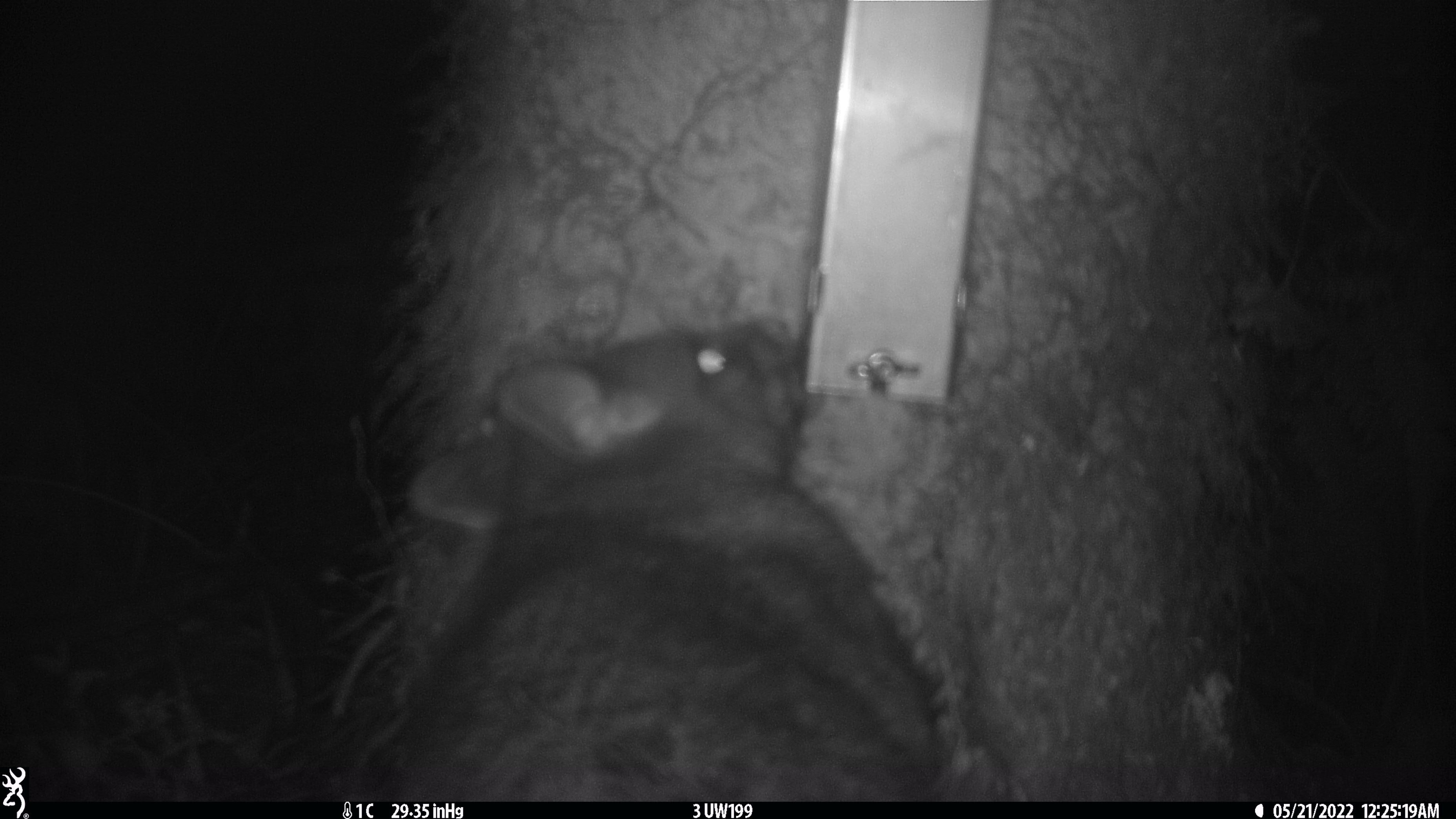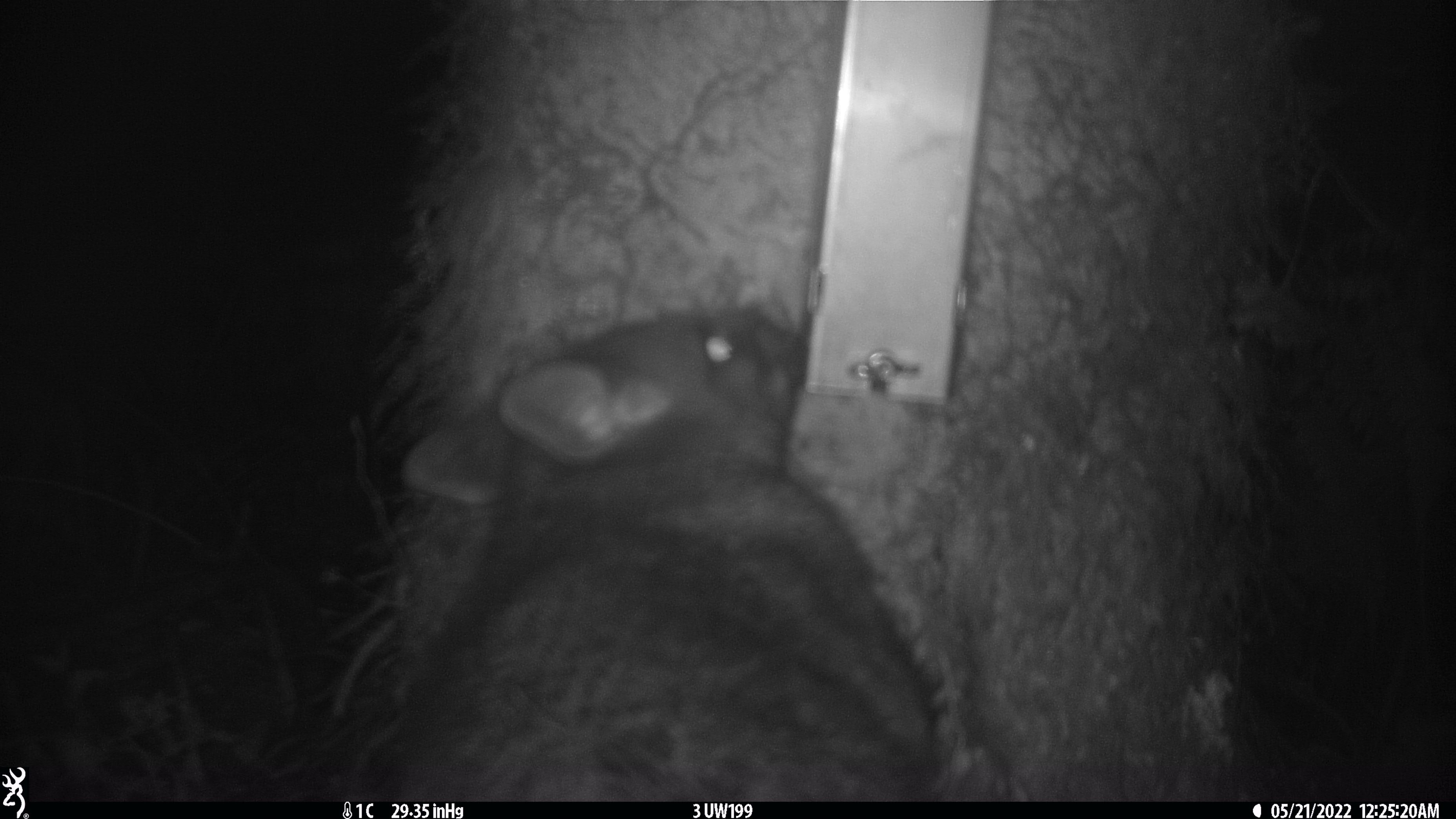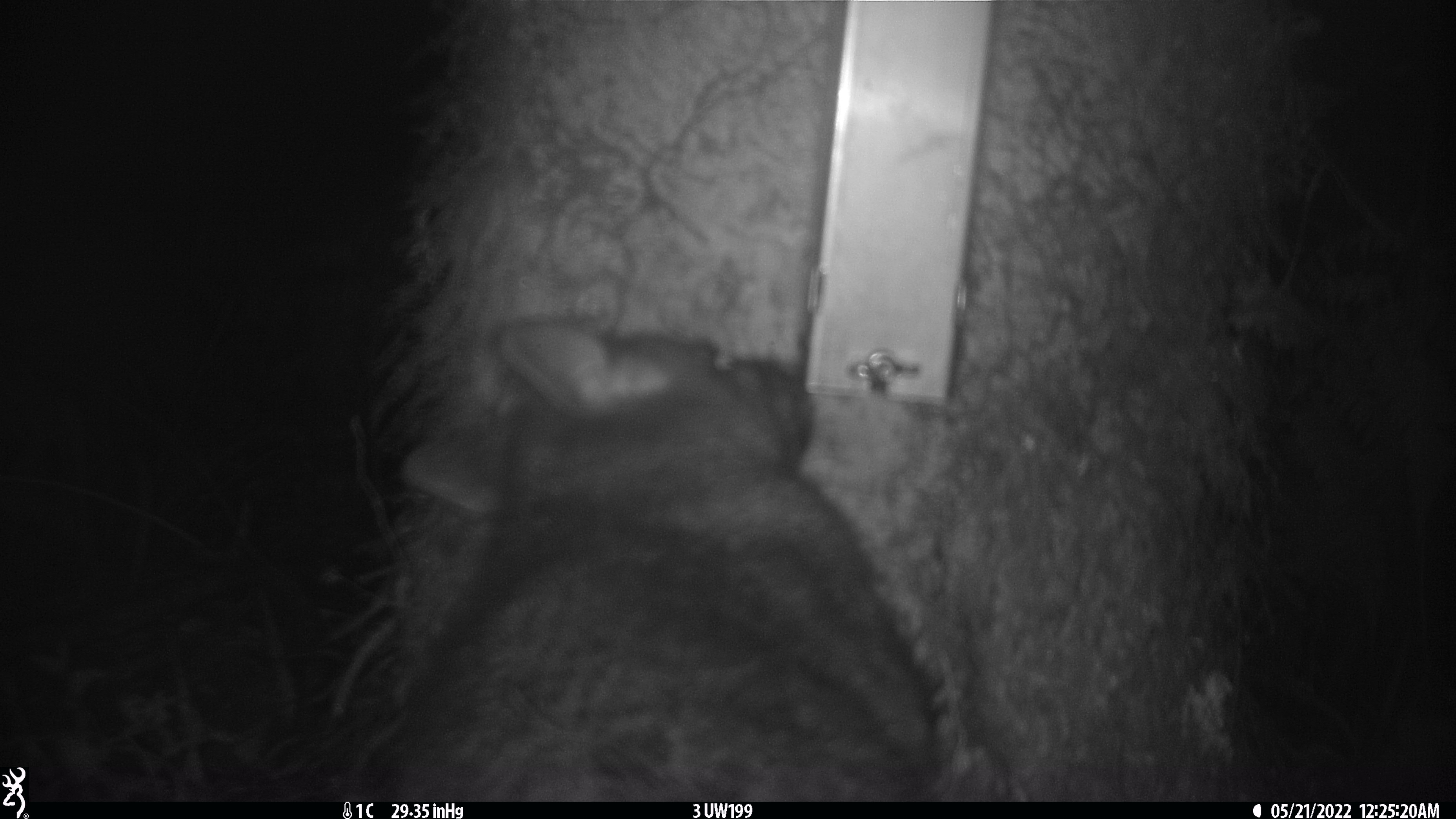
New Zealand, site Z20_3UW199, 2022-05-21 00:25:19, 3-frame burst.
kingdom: Animalia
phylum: Chordata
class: Mammalia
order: Diprotodontia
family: Phalangeridae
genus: Trichosurus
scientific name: Trichosurus vulpecula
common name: common brushtail possum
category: possum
Possum (common brushtail possum) (Trichosurus vulpecula).